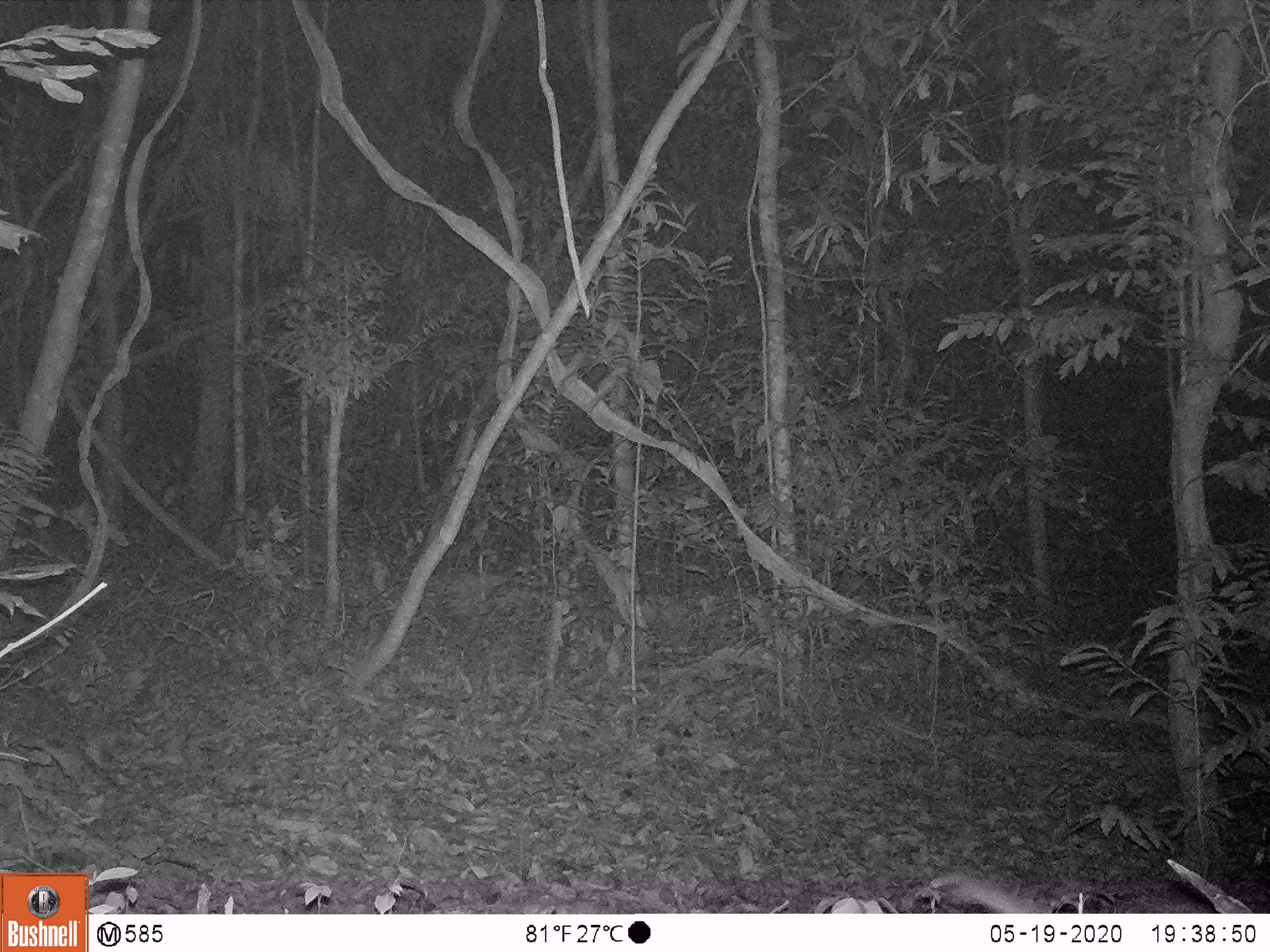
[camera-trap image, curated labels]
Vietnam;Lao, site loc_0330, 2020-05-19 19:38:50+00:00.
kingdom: Animalia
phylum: Chordata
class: Mammalia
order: Rodentia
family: Hystricidae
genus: Atherurus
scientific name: Atherurus macrourus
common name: asiatic brush-tailed porcupine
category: asiatic brush tailed porcupine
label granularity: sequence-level